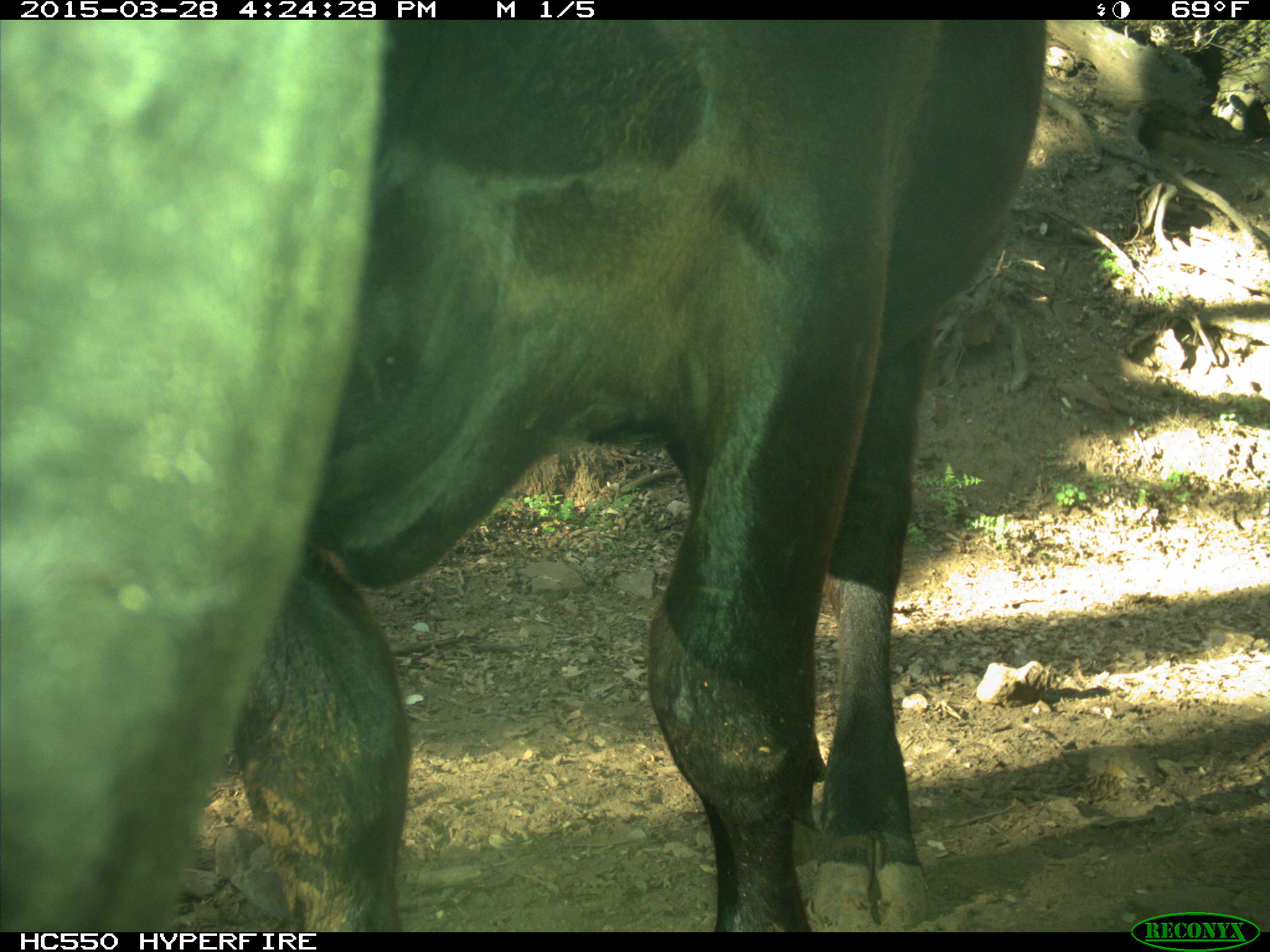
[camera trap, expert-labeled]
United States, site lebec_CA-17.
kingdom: Animalia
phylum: Chordata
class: Mammalia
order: Artiodactyla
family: Bovidae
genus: Bos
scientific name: Bos taurus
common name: domestic cow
Bos taurus (domestic cow).